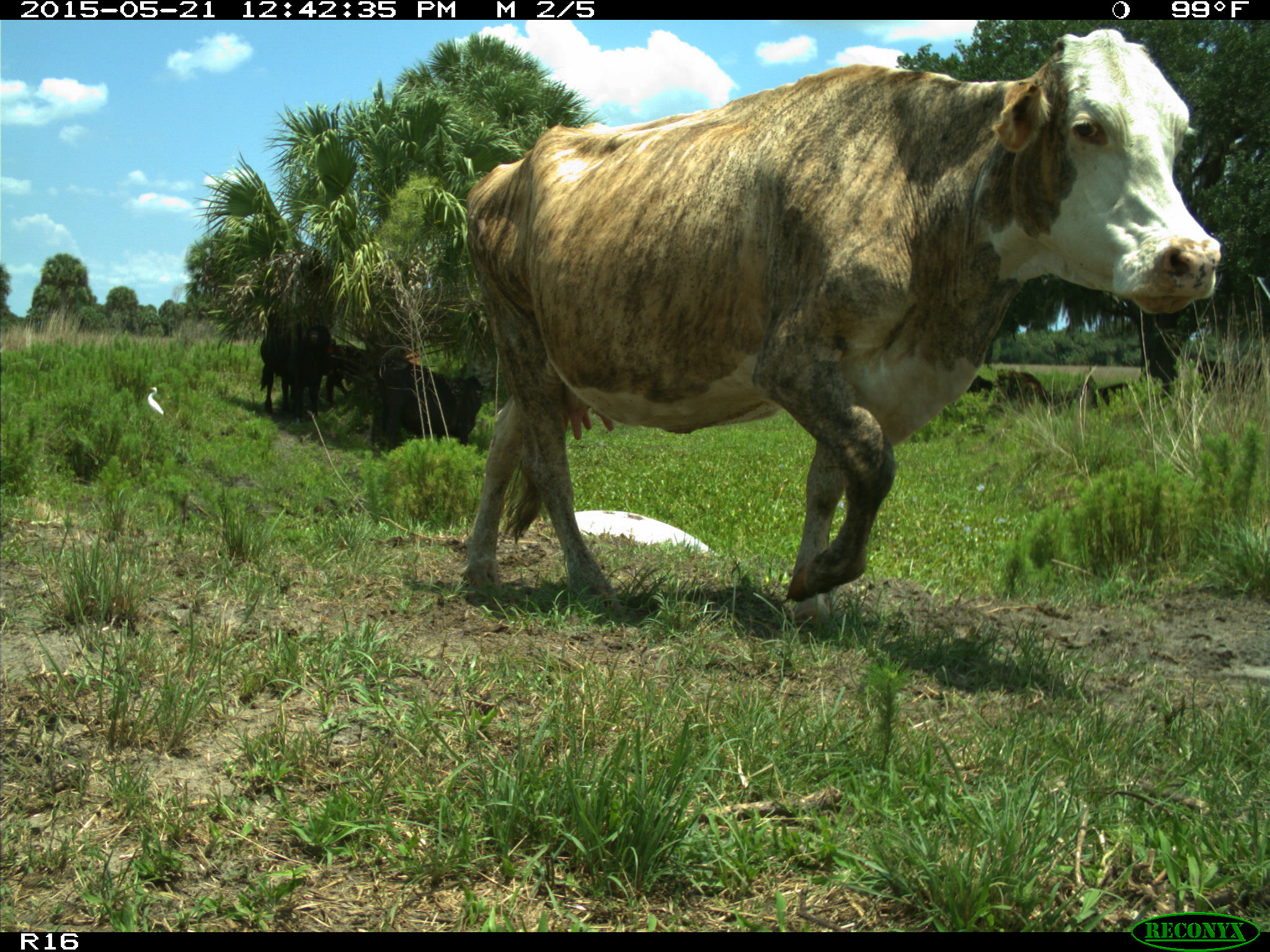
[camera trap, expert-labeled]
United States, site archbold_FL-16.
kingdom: Animalia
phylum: Chordata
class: Mammalia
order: Artiodactyla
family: Bovidae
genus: Bos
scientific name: Bos taurus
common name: domestic cow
Bos taurus (domestic cow).